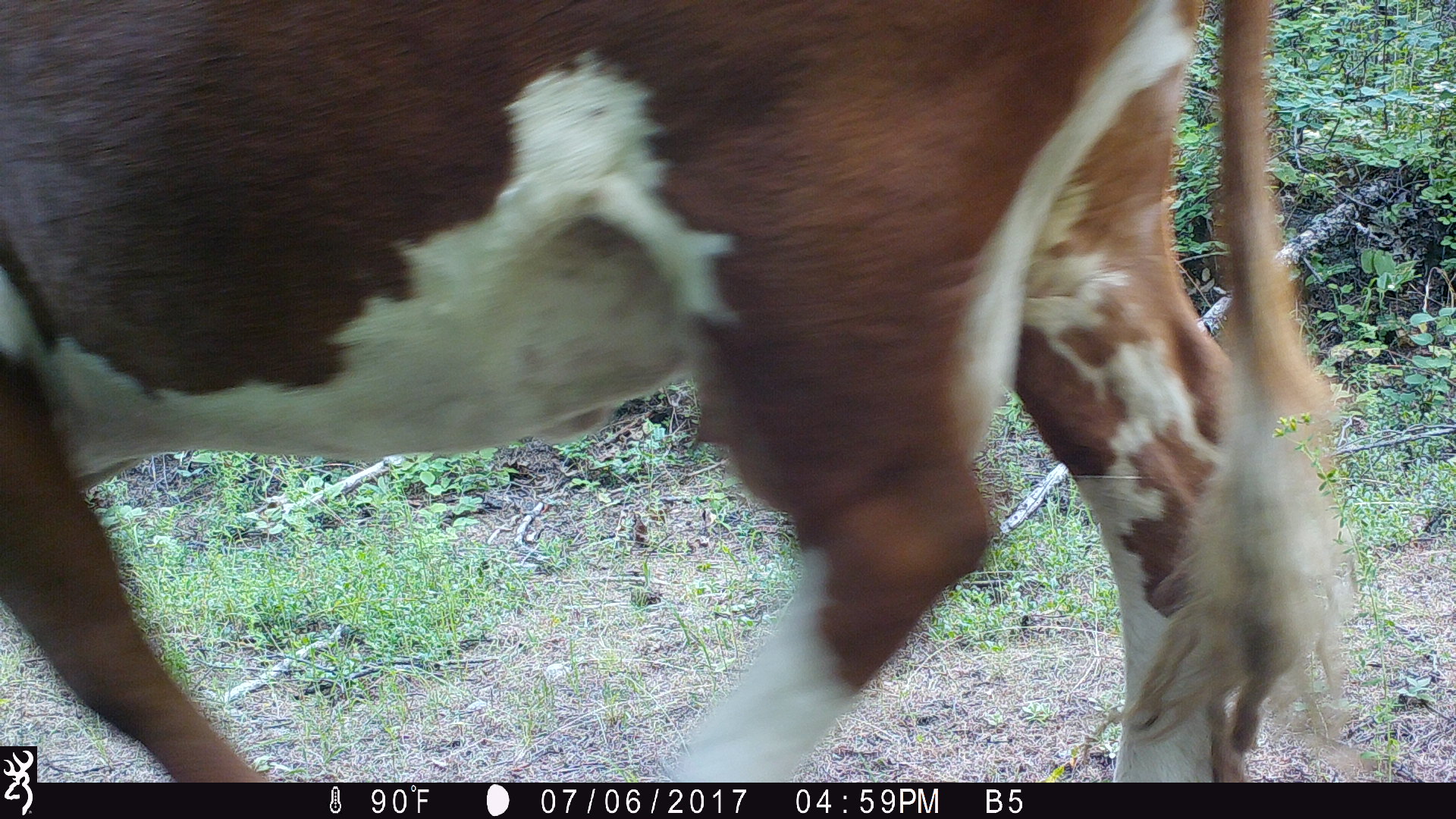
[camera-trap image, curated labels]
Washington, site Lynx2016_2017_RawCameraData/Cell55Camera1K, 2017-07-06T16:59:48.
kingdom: Animalia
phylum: Chordata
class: Mammalia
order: Artiodactyla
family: Bovidae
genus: Bos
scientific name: Bos taurus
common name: domestic cattle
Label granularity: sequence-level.